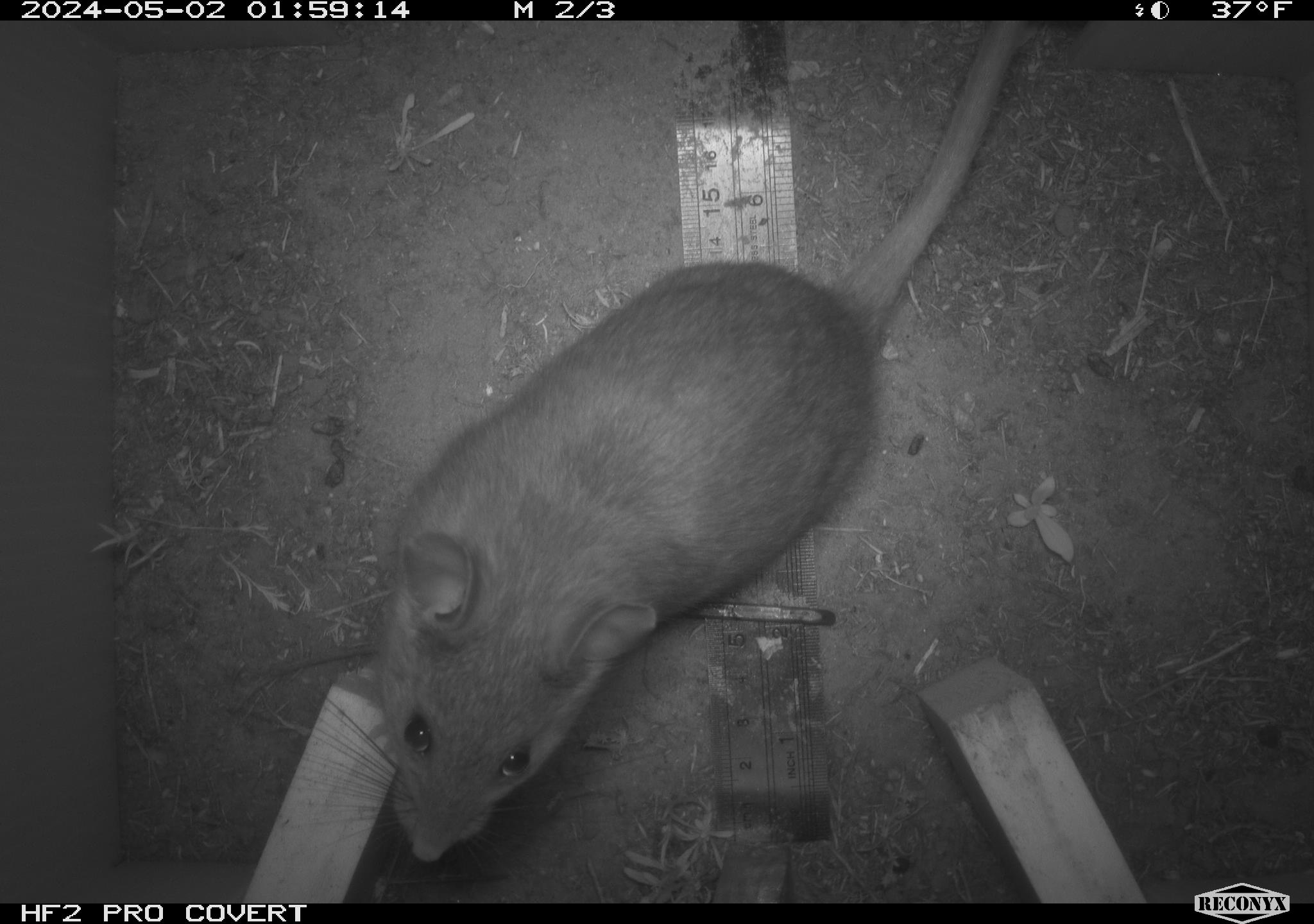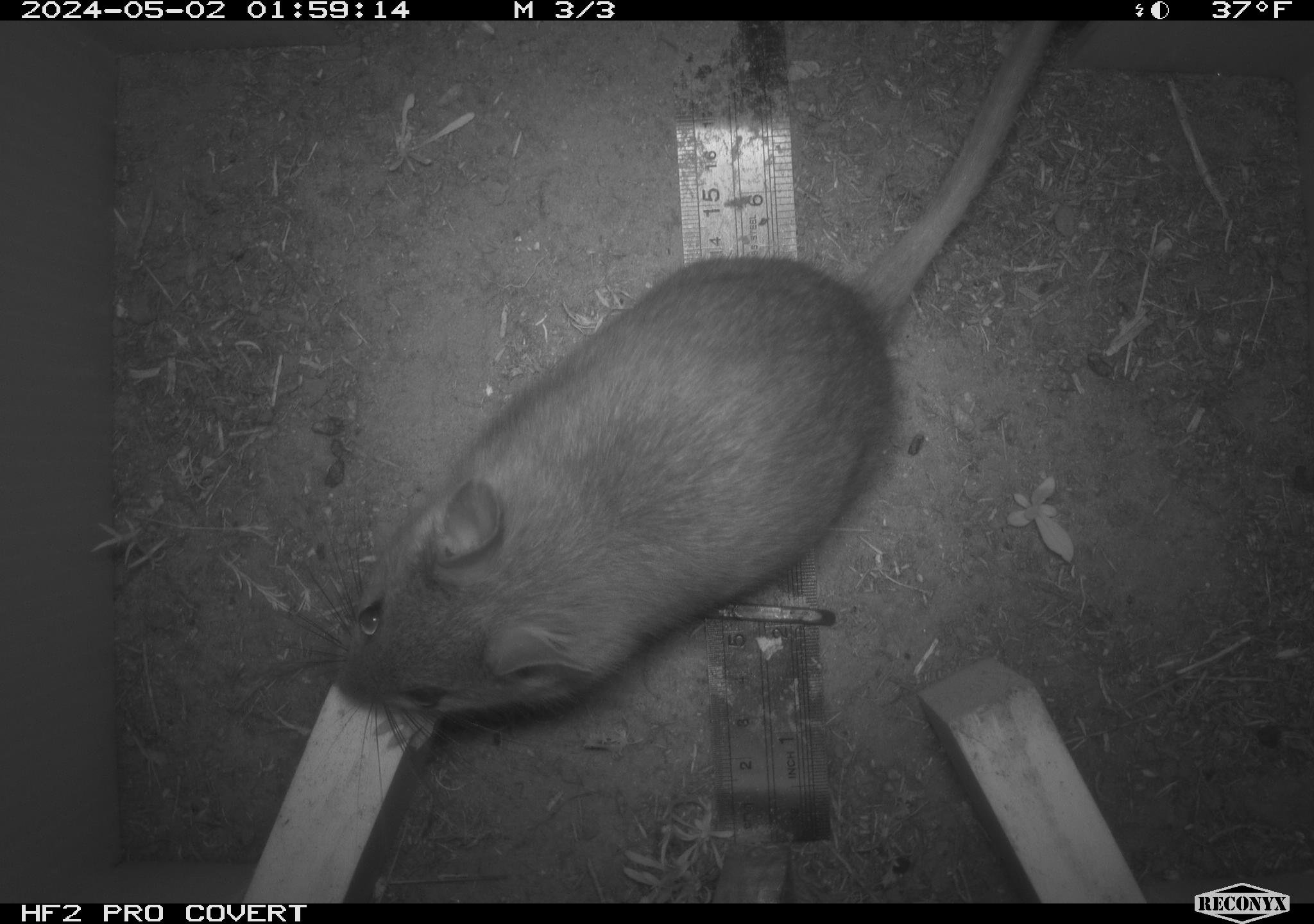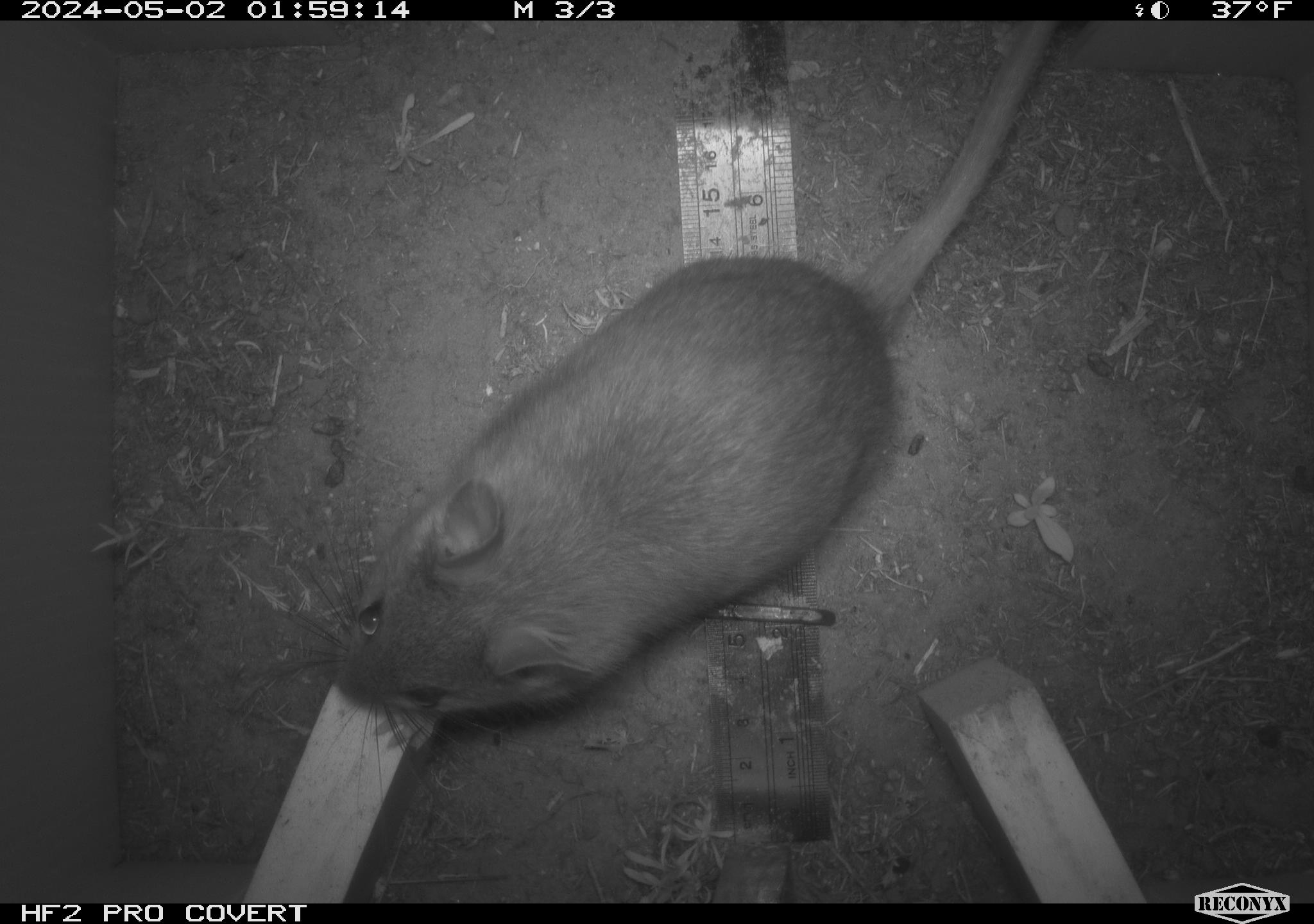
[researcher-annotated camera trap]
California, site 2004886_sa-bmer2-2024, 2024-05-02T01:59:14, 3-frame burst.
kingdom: Animalia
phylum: Chordata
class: Mammalia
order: Rodentia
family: Cricetidae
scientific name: Cricetidae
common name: hamsters, voles, lemmings, and allies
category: cricetidae family